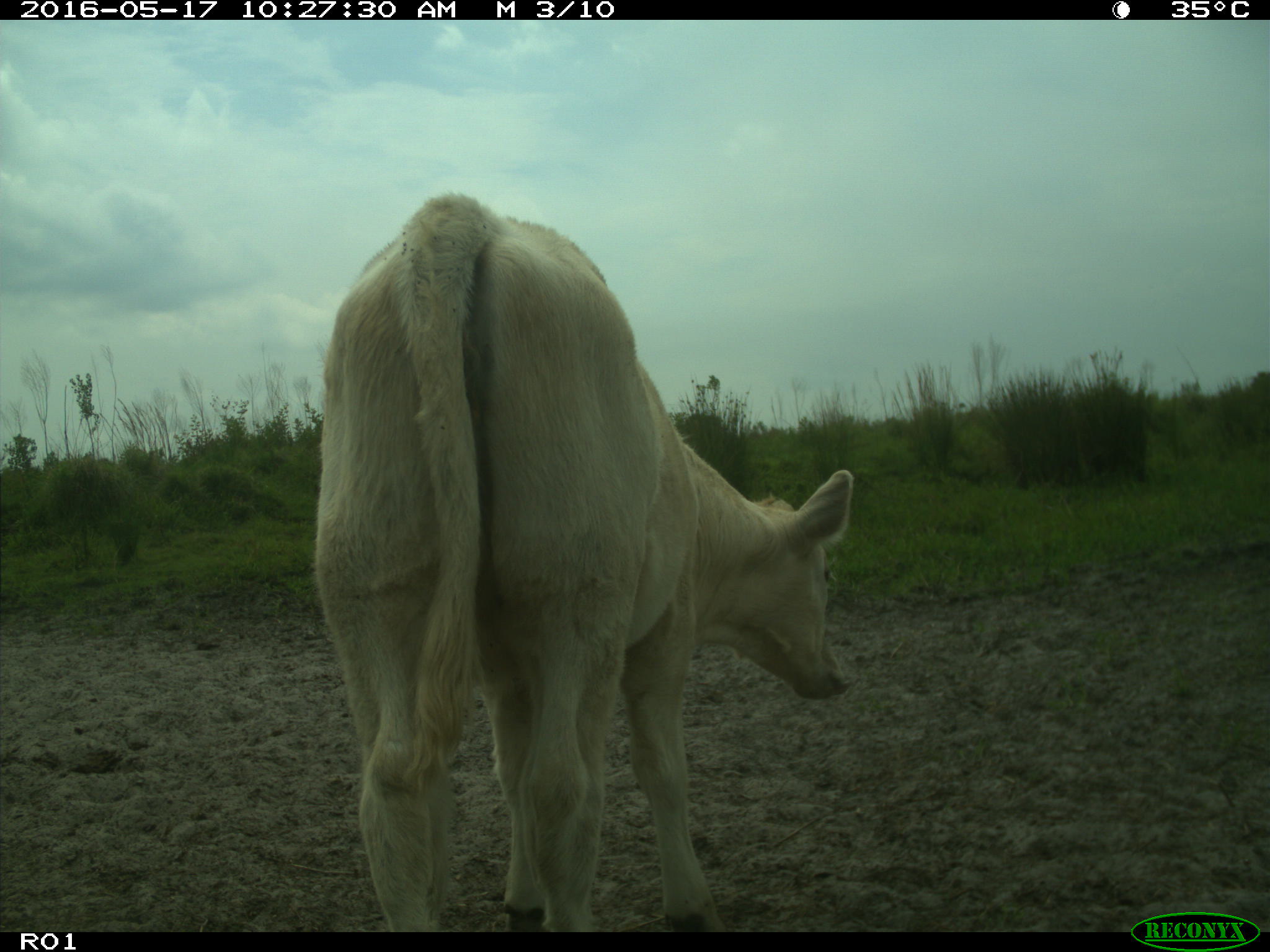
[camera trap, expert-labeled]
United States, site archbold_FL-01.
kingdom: Animalia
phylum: Chordata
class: Mammalia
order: Artiodactyla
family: Bovidae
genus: Bos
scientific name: Bos taurus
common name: domestic cow